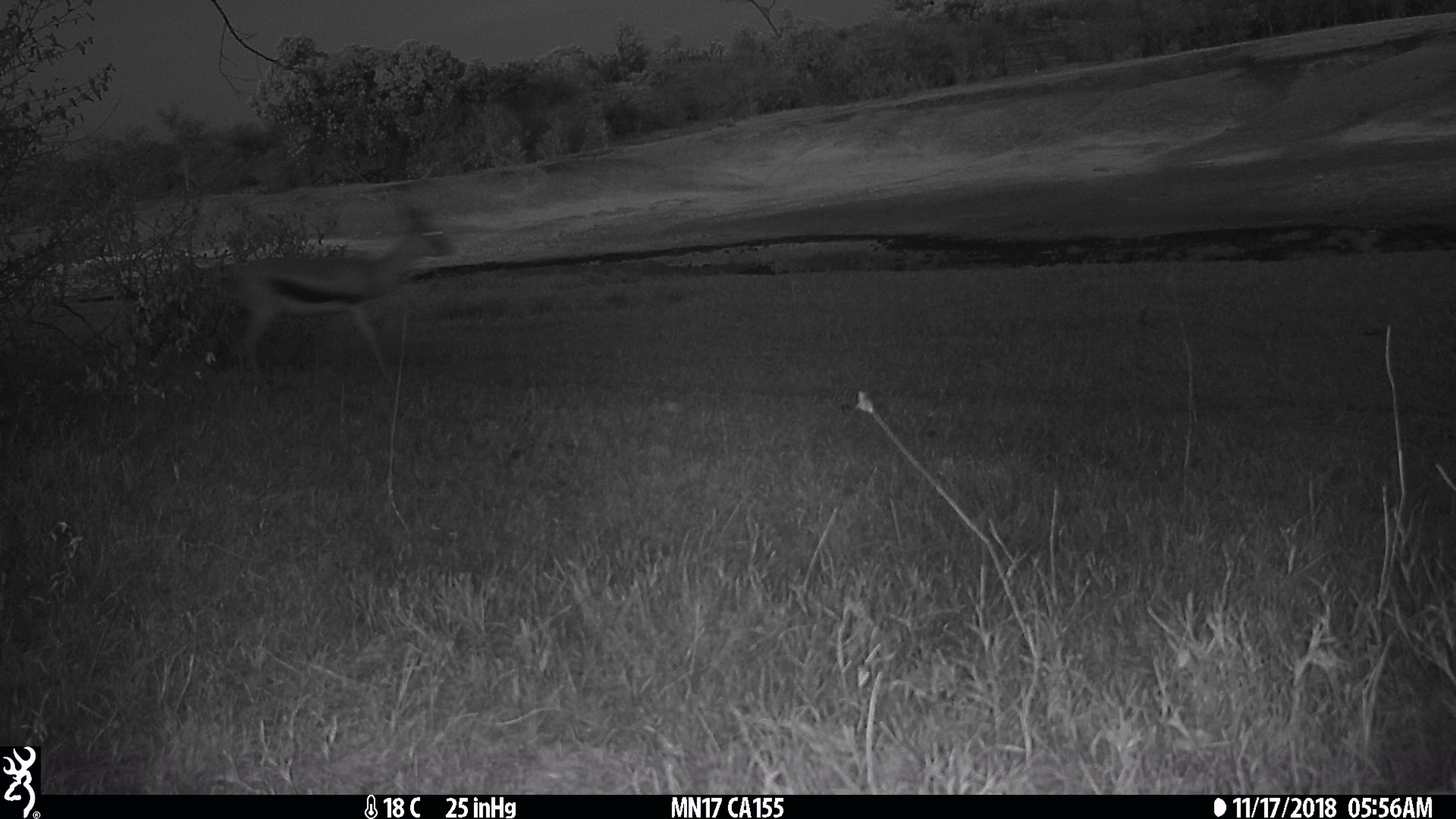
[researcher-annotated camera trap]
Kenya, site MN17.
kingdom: Animalia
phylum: Chordata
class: Mammalia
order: Artiodactyla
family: Bovidae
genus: Eudorcas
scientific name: Eudorcas thomsonii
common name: thomon's gazelle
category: gazelle thomsons